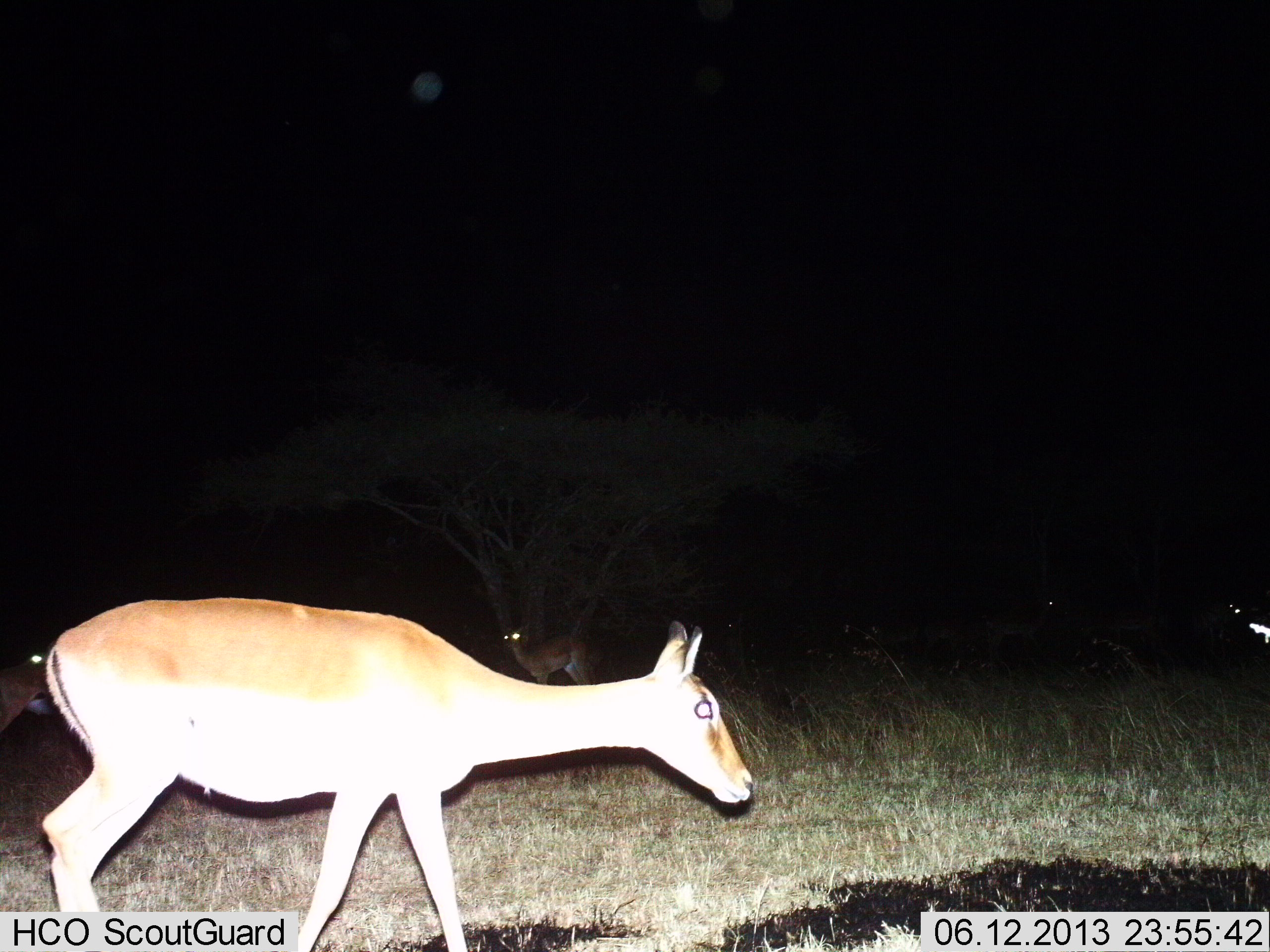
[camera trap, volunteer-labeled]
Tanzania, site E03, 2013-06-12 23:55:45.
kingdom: Animalia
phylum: Chordata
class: Mammalia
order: Artiodactyla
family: Bovidae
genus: Aepyceros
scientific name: Aepyceros melampus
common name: impala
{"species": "impala (Aepyceros melampus)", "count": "3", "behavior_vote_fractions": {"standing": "62%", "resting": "0%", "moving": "75%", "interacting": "0%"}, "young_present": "0%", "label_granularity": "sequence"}